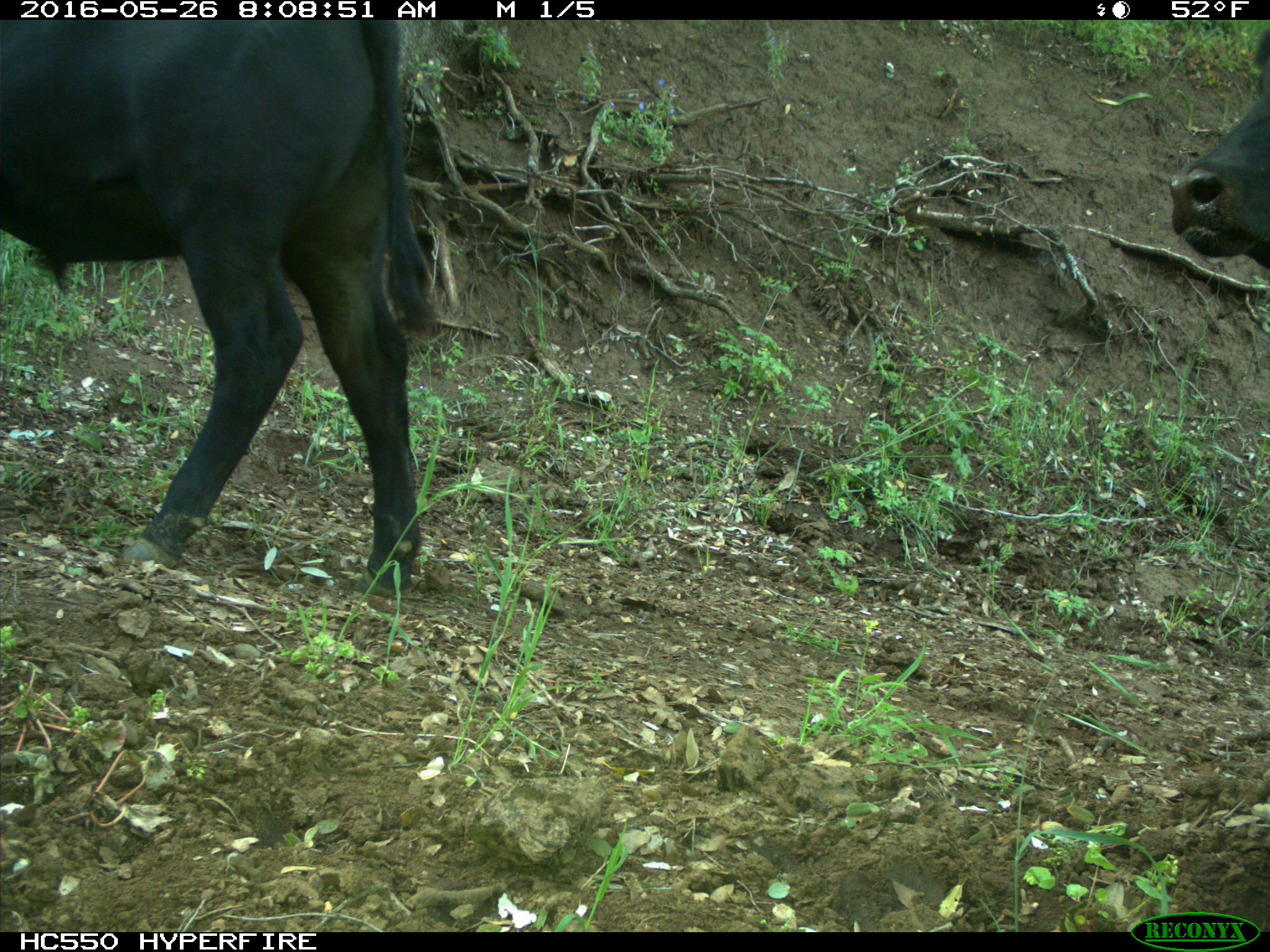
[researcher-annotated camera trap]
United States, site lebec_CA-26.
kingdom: Animalia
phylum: Chordata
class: Mammalia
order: Artiodactyla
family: Bovidae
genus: Bos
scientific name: Bos taurus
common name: domestic cow